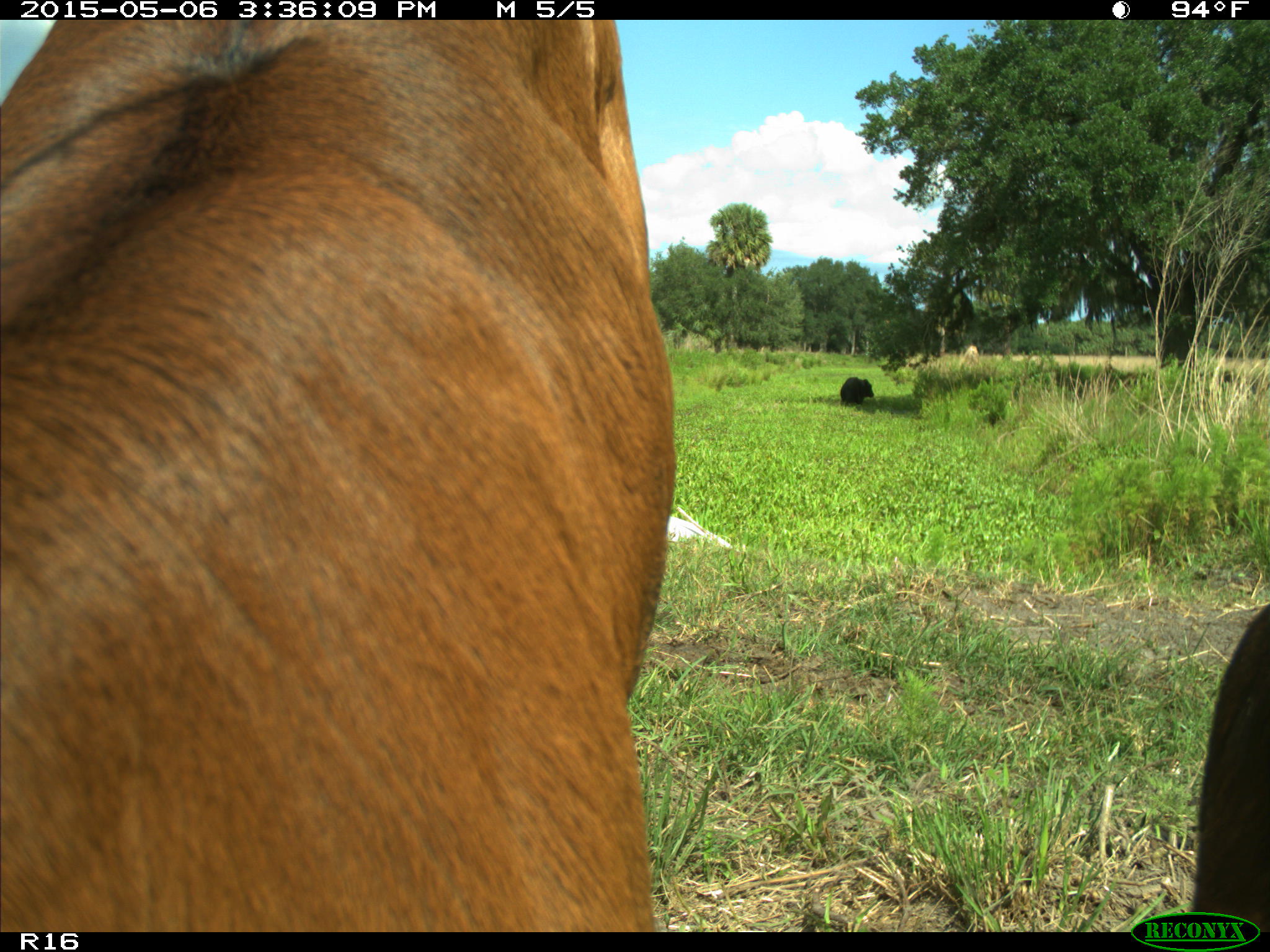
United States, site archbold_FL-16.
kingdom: Animalia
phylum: Chordata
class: Mammalia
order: Artiodactyla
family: Bovidae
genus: Bos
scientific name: Bos taurus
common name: domestic cow